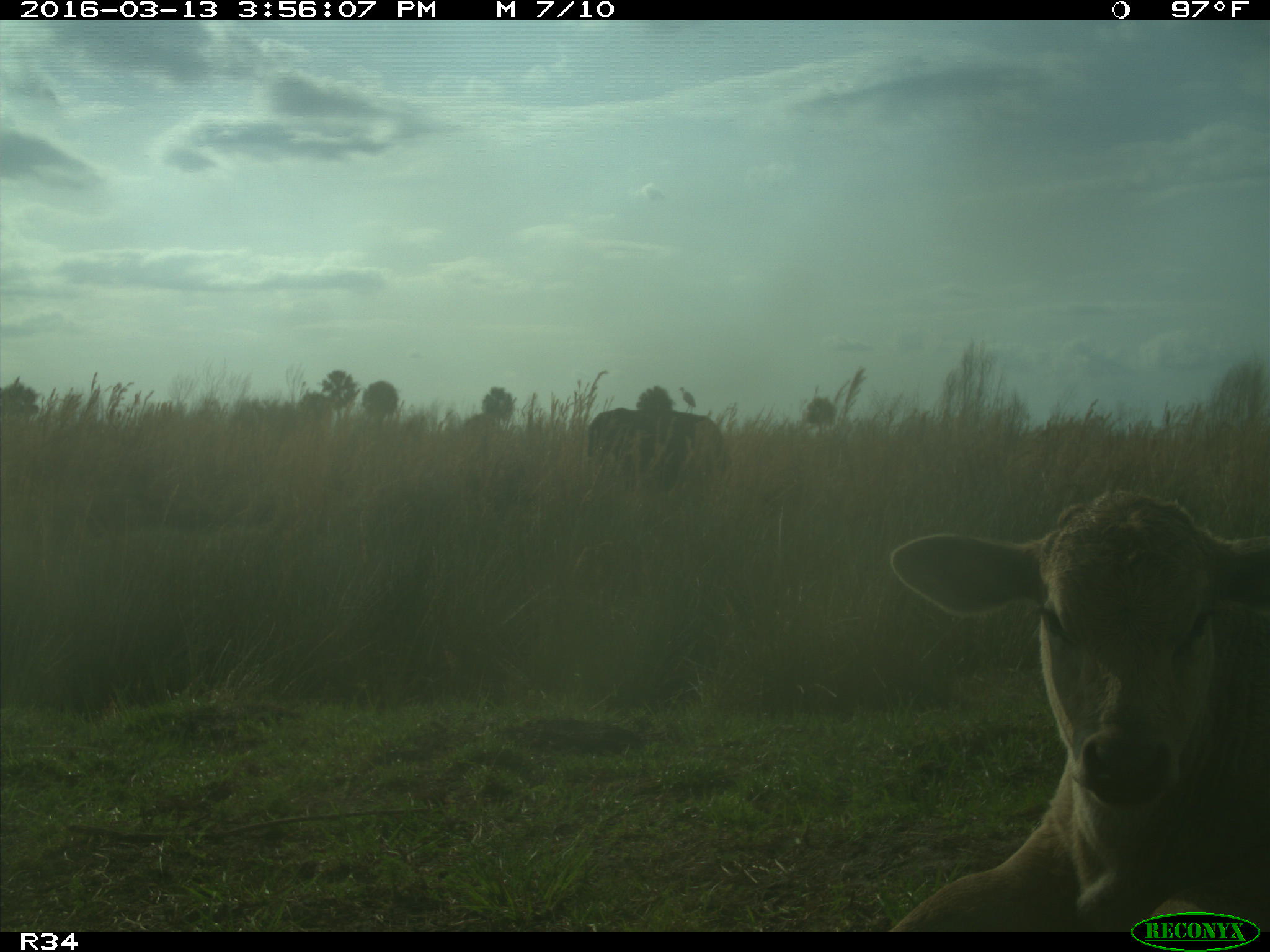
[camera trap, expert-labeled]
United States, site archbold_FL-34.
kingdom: Animalia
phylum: Chordata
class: Mammalia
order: Artiodactyla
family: Bovidae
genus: Bos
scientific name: Bos taurus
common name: domestic cow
Bos taurus (domestic cow).